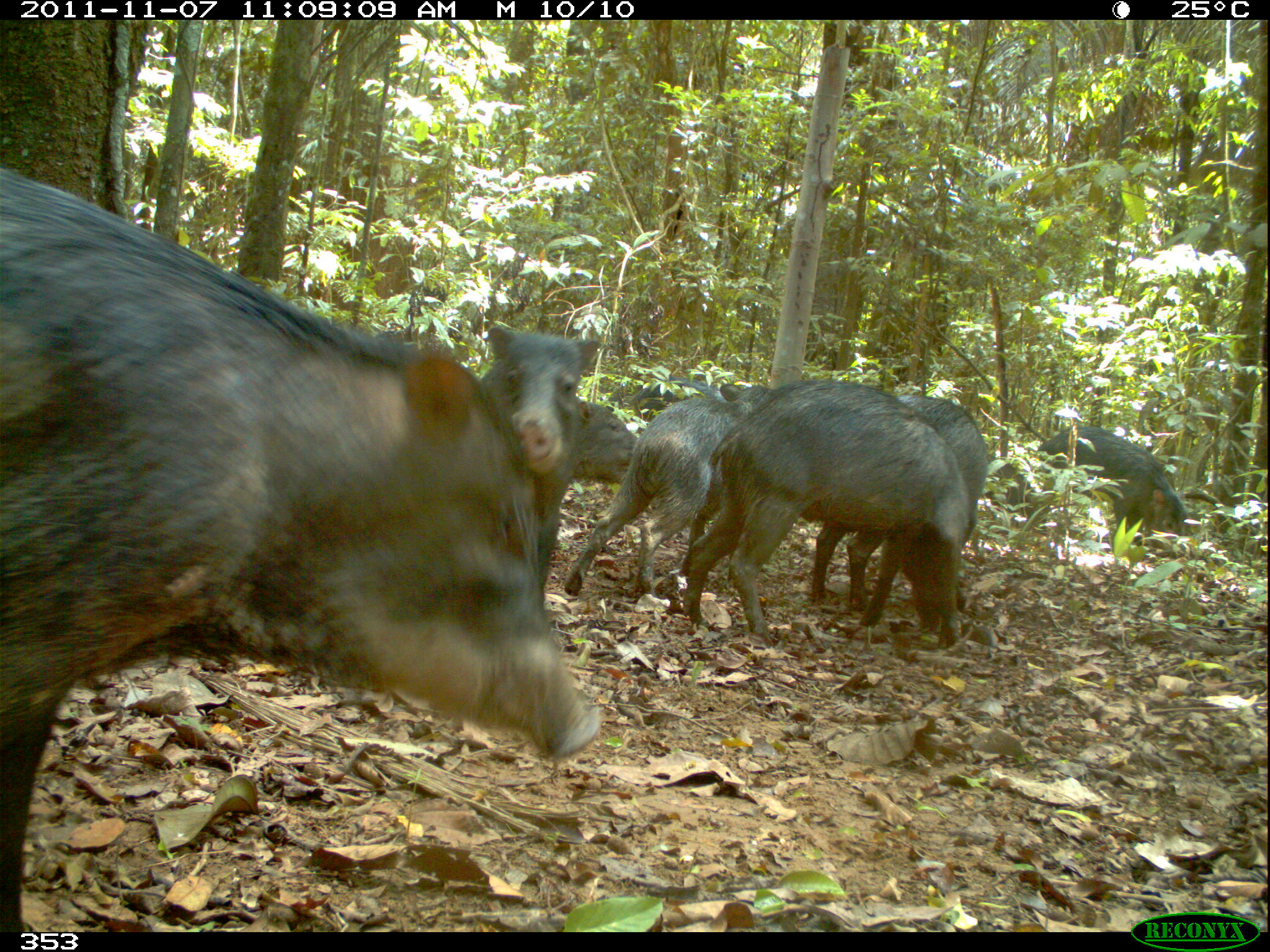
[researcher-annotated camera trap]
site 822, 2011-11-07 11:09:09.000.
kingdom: Animalia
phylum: Chordata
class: Mammalia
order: Artiodactyla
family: Tayassuidae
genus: Tayassu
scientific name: Tayassu pecari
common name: white-lipped peccary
Tayassu pecari (white-lipped peccary).